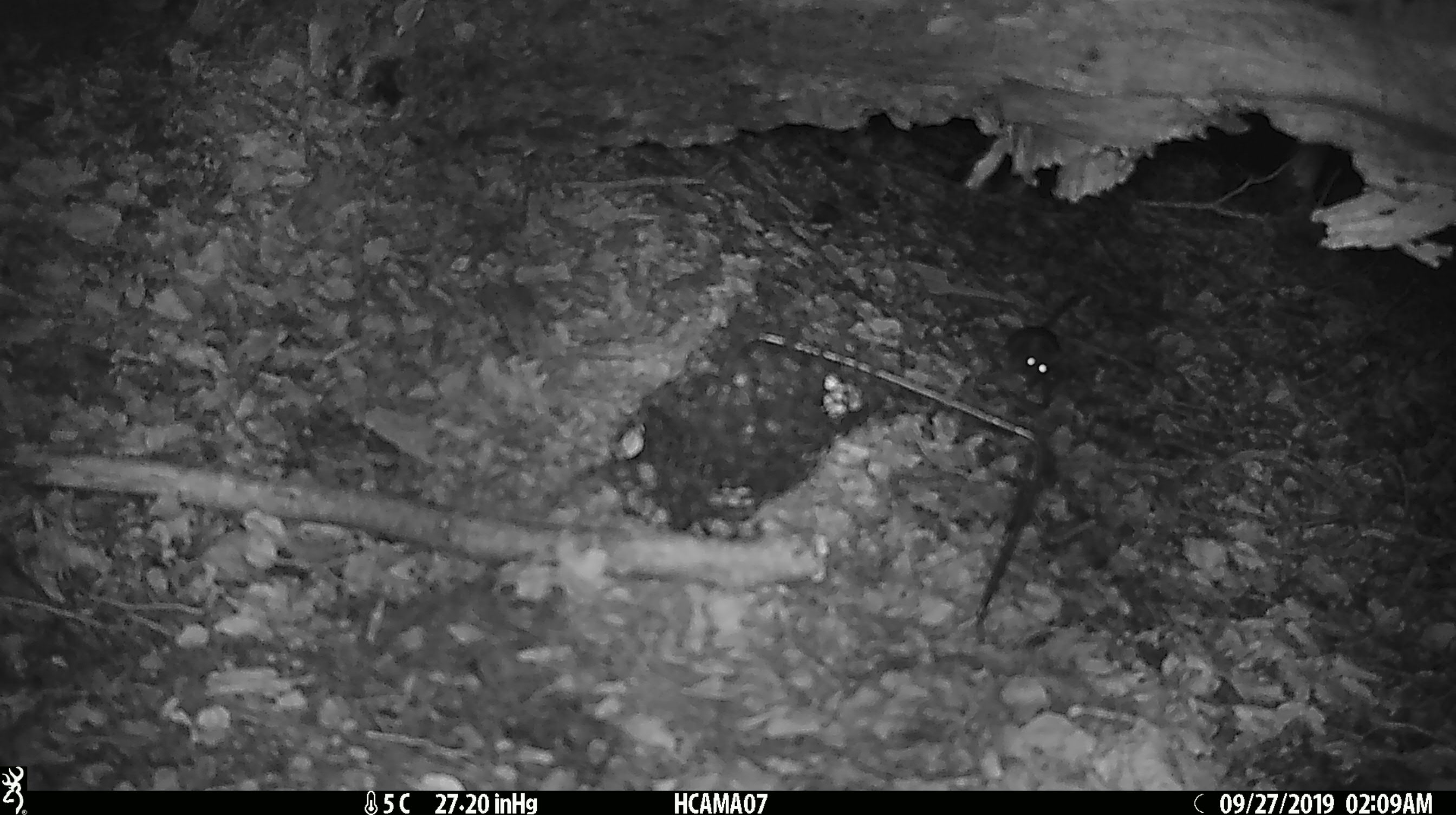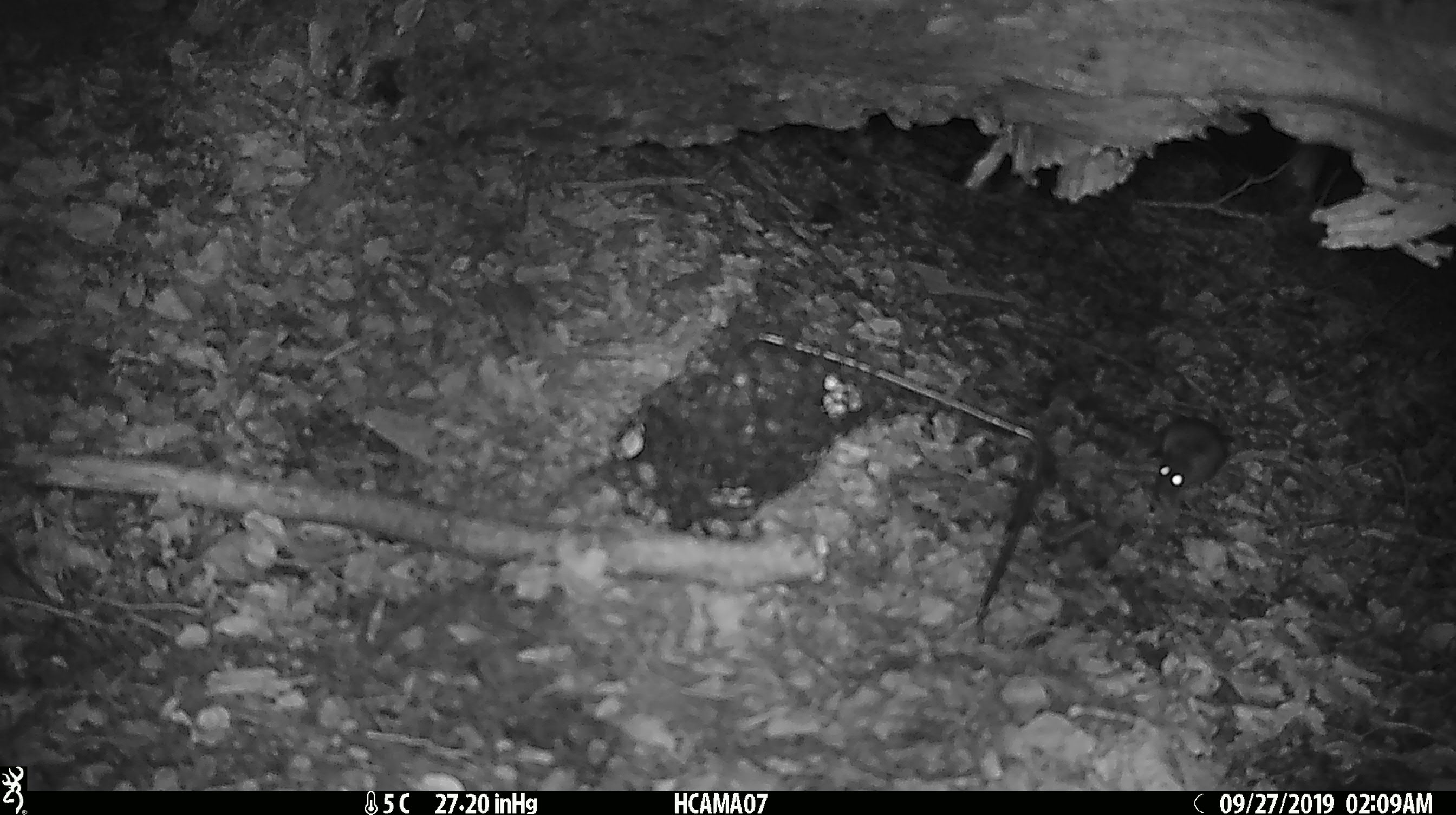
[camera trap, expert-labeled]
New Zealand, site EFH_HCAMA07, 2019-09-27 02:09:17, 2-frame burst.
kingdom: Animalia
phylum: Chordata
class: Mammalia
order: Rodentia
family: Muridae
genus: Mus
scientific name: Mus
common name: mouse